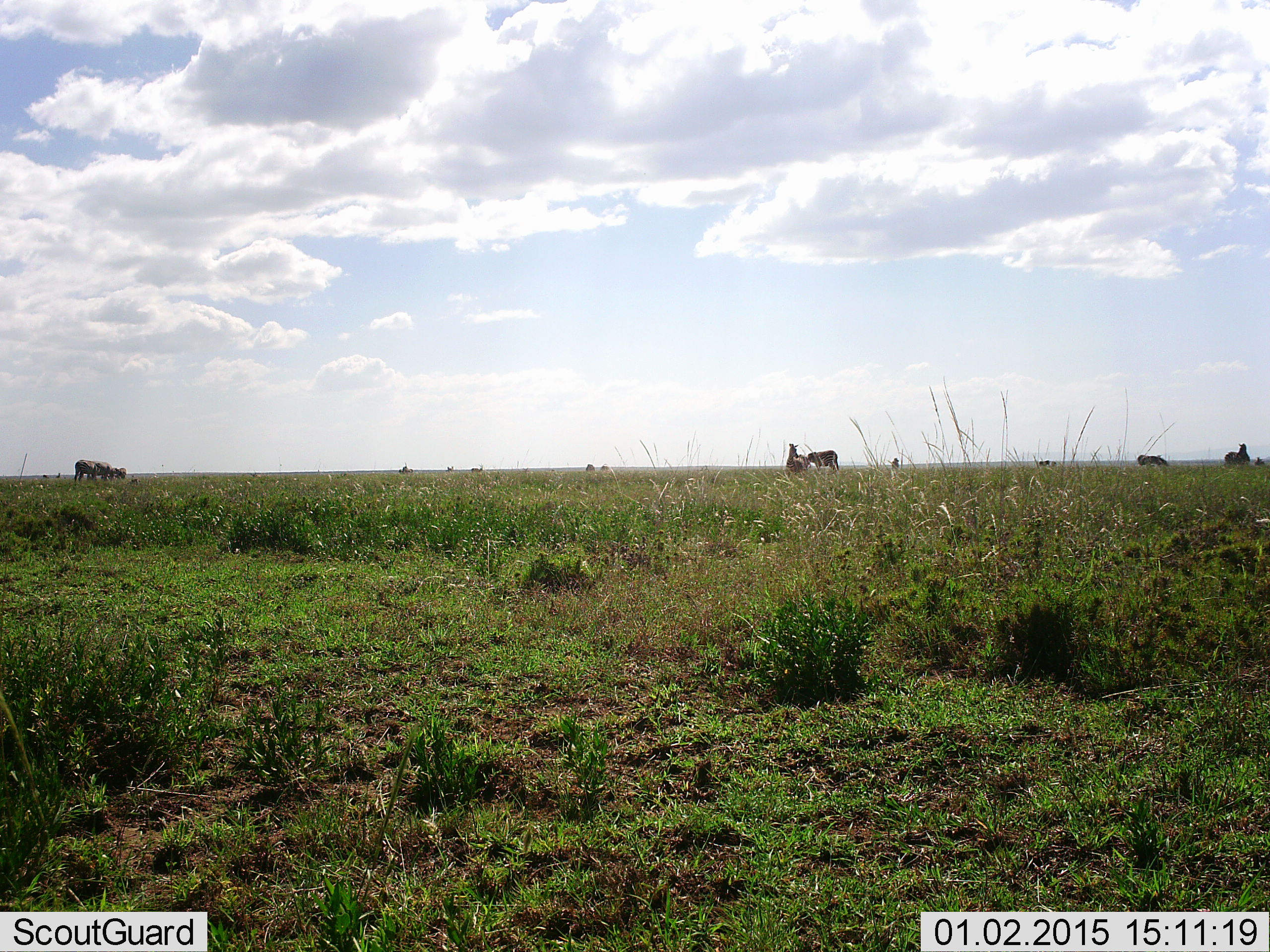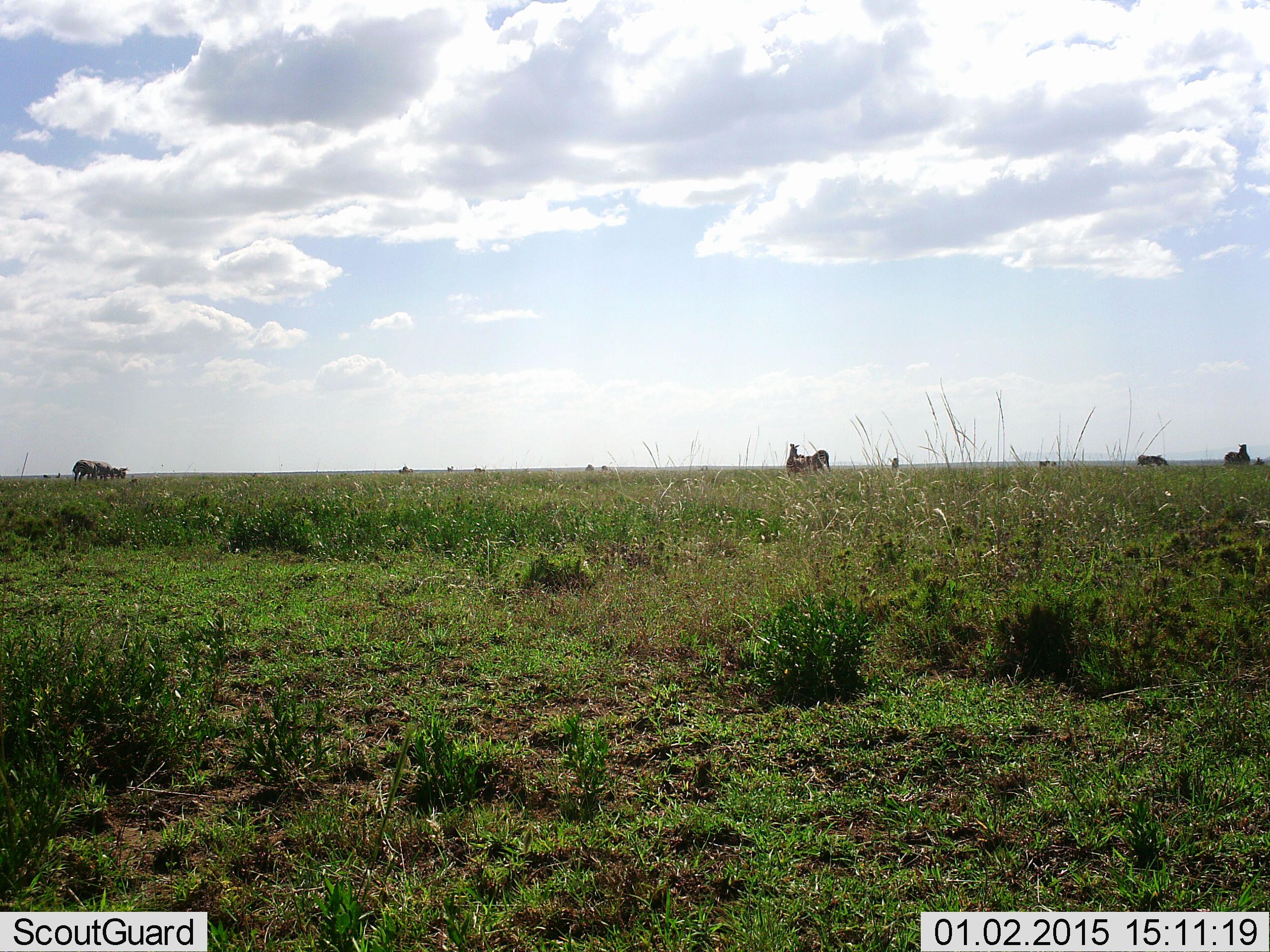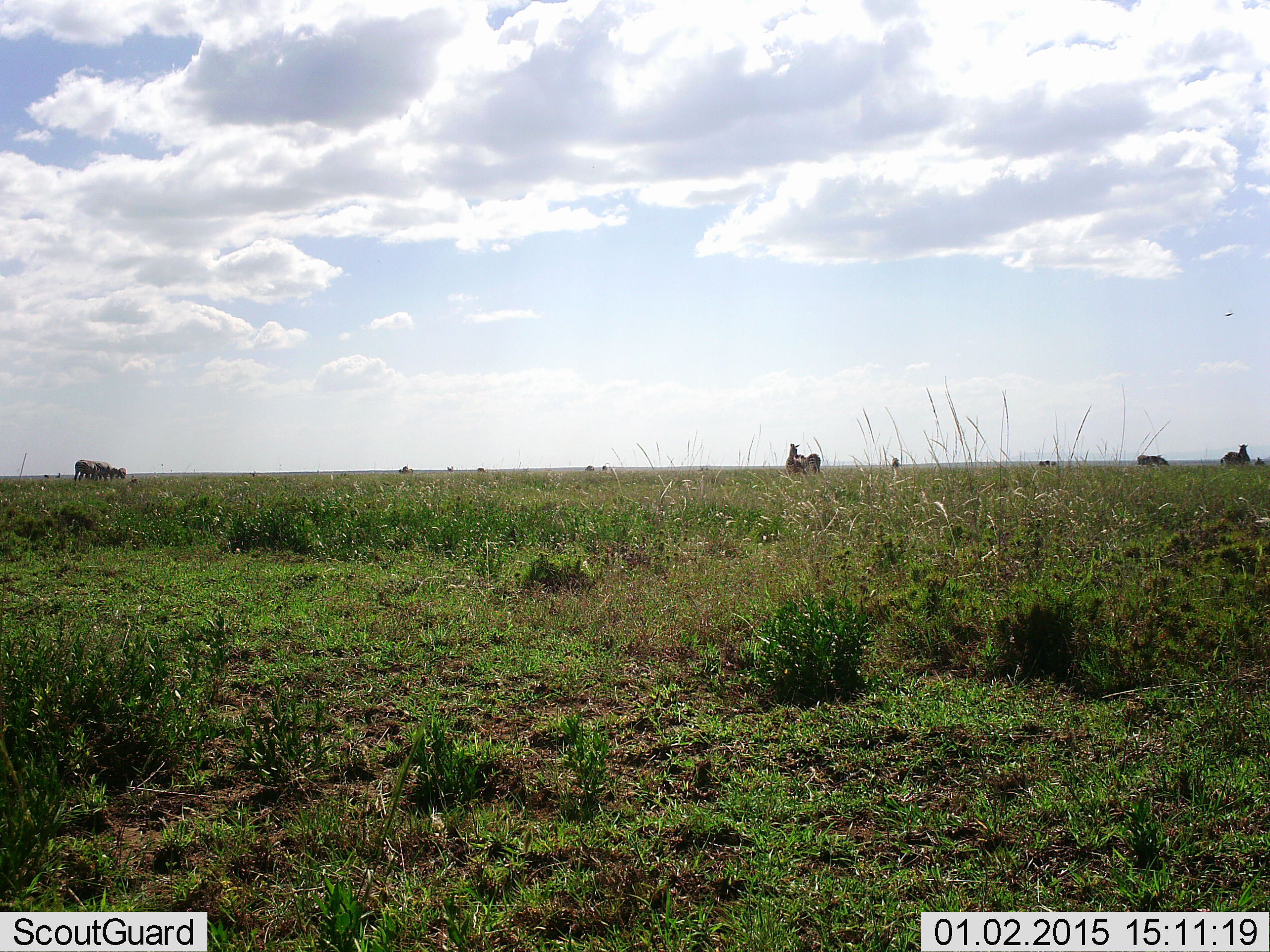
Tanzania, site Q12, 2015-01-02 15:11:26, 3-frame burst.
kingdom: Animalia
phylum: Chordata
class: Mammalia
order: Perissodactyla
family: Equidae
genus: Equus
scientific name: Equus quagga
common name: plains zebra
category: zebra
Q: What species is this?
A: Zebra (plains zebra) (Equus quagga).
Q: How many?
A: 11-50.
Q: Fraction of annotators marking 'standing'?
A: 80%.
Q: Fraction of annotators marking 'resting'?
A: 0%.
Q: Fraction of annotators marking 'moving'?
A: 40%.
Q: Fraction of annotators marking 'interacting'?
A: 0%.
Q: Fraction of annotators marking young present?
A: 0%.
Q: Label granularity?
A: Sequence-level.